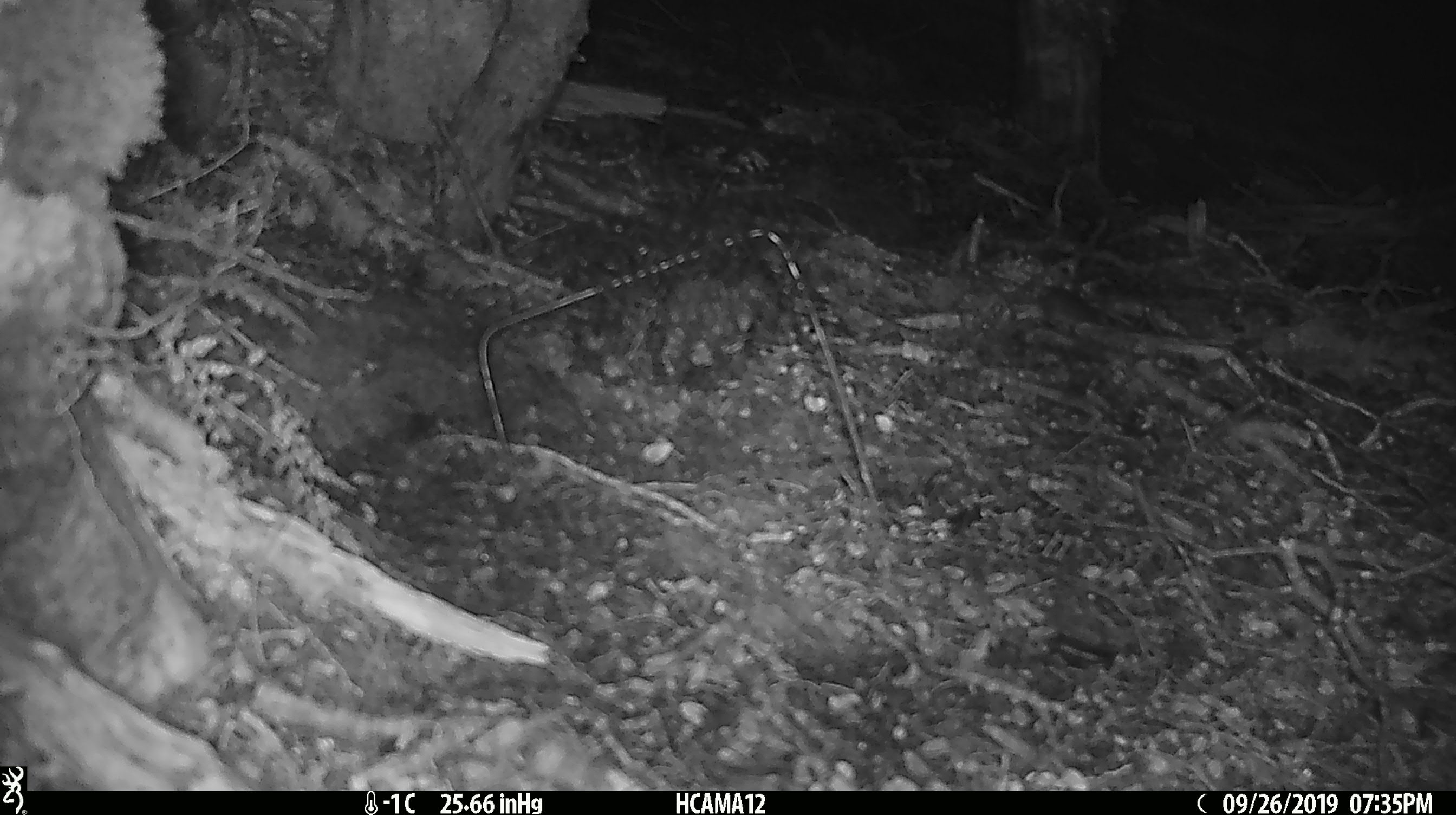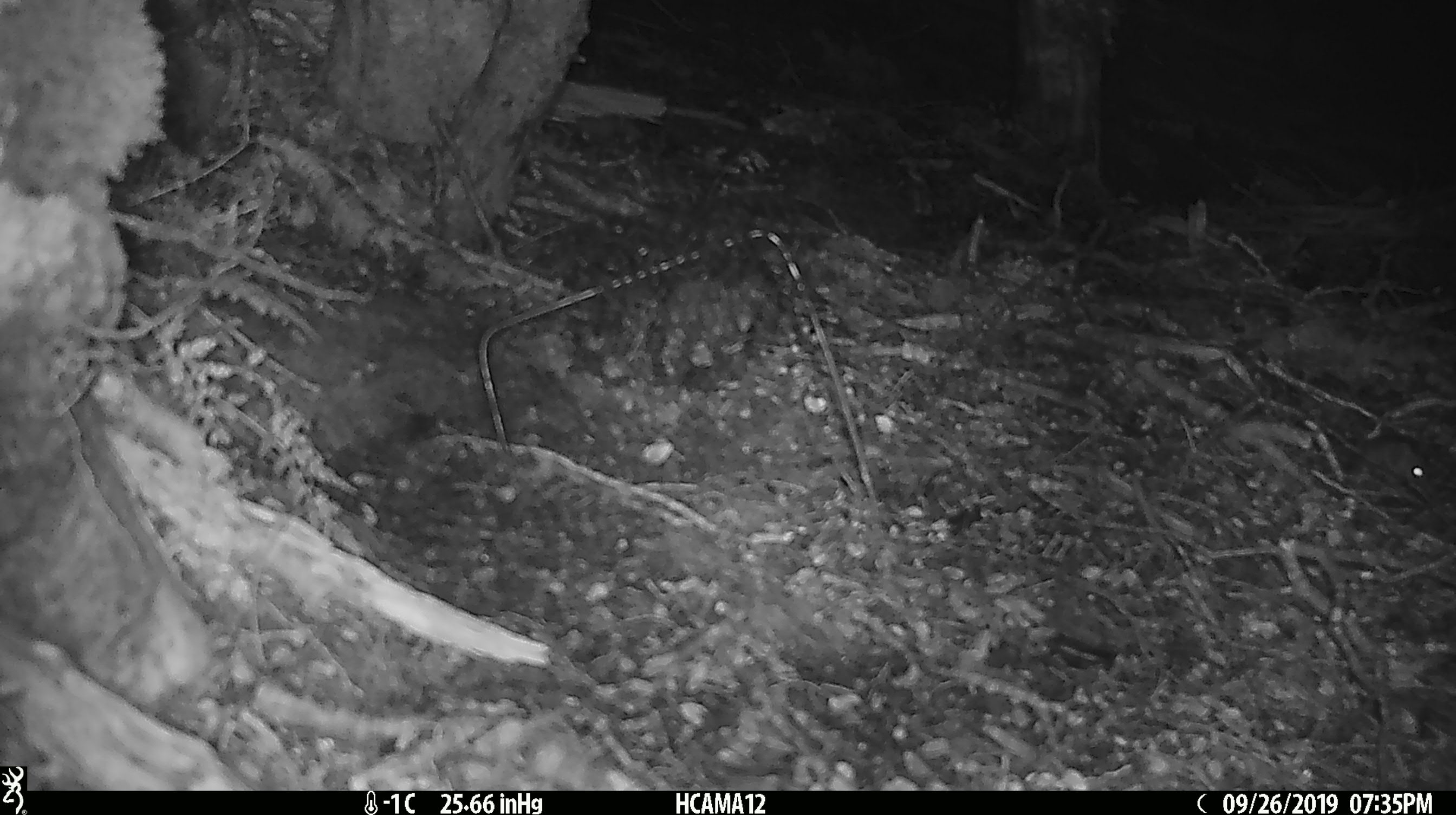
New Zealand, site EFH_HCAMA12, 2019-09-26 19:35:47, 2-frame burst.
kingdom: Animalia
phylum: Chordata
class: Mammalia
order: Rodentia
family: Muridae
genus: Mus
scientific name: Mus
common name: mouse